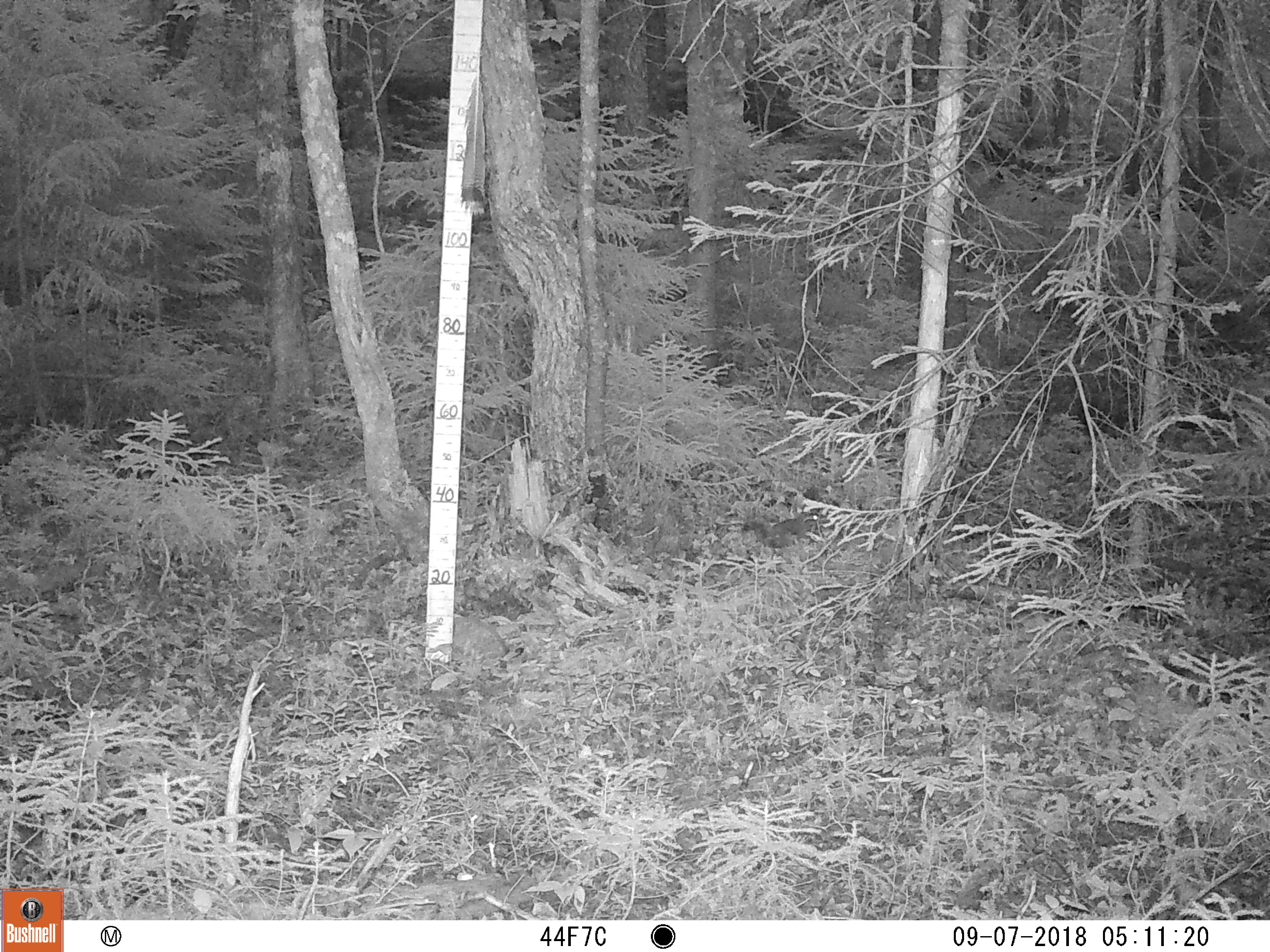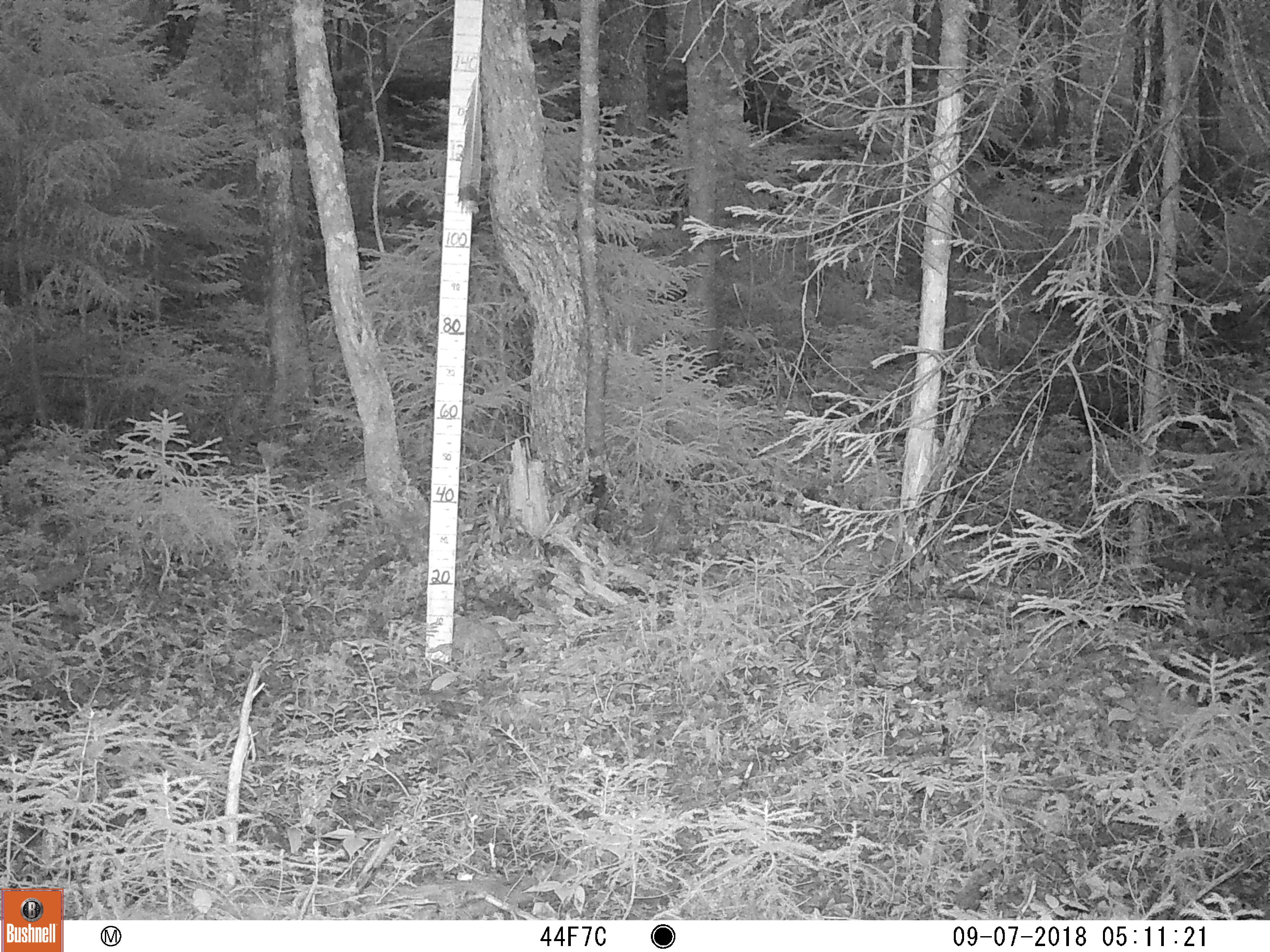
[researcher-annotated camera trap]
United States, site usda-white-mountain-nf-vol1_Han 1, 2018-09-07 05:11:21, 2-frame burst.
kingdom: Animalia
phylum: Chordata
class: Mammalia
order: Rodentia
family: Sciuridae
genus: Tamiasciurus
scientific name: Tamiasciurus hudsonicus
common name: red squirrel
Red squirrel (Tamiasciurus hudsonicus).